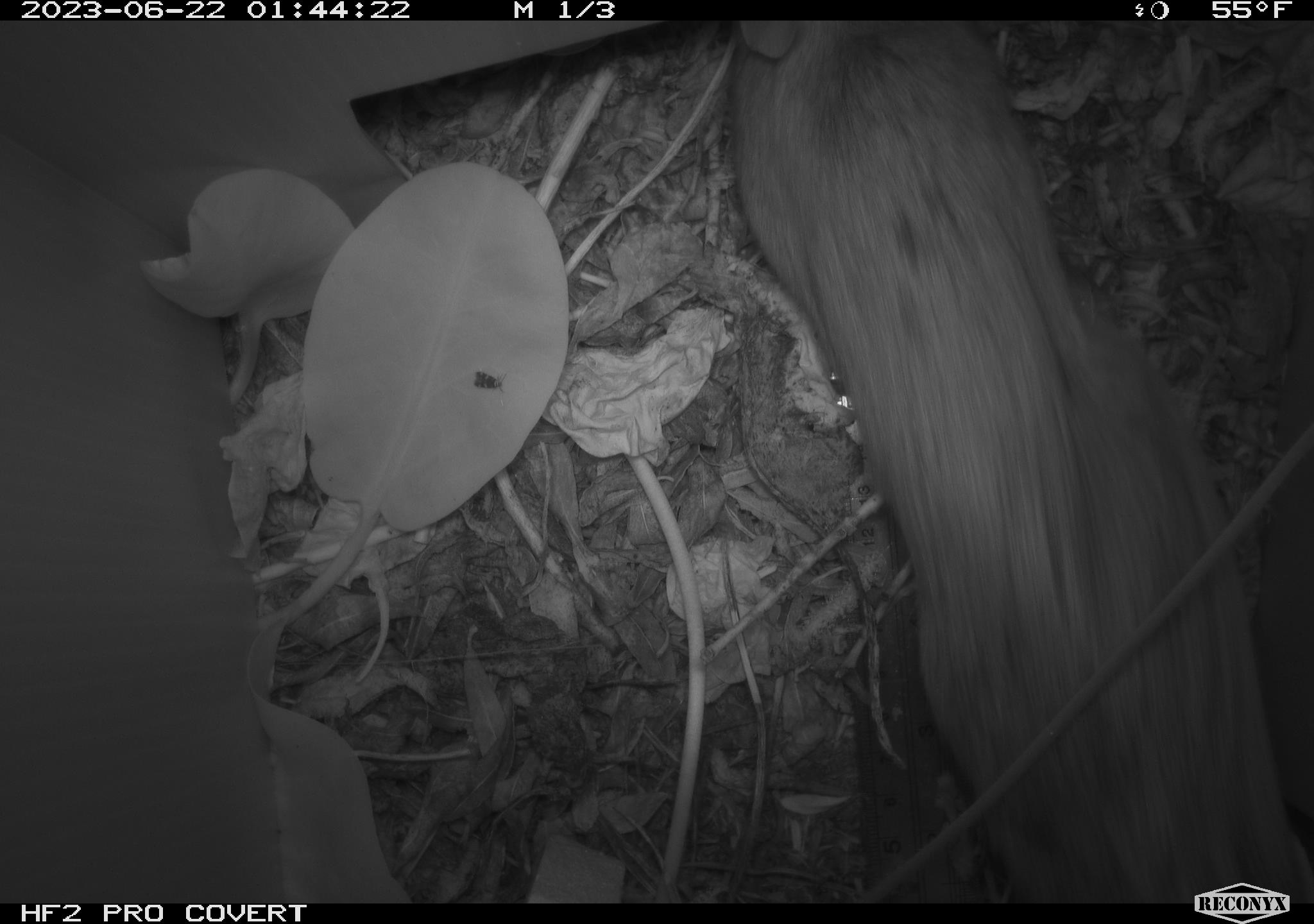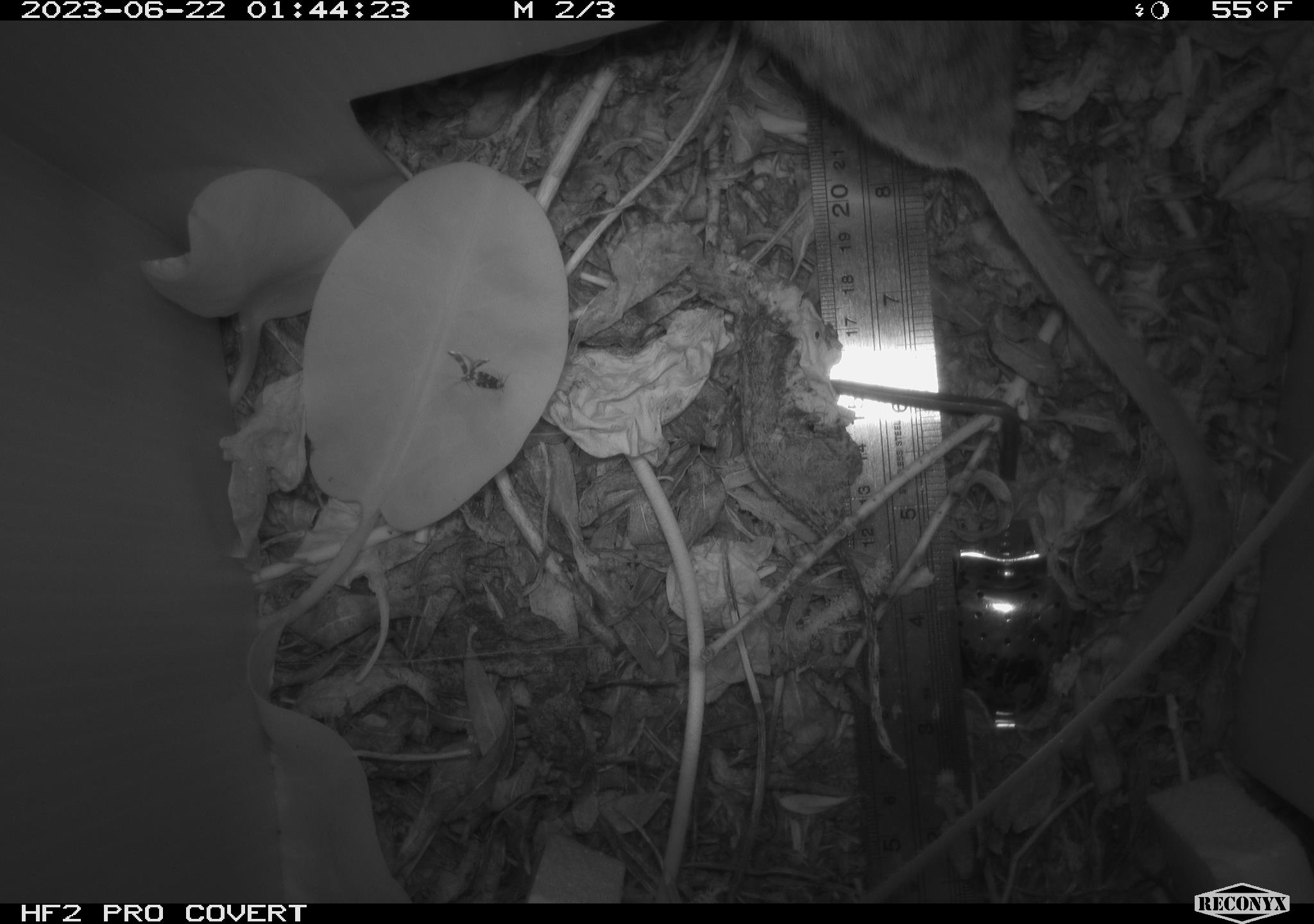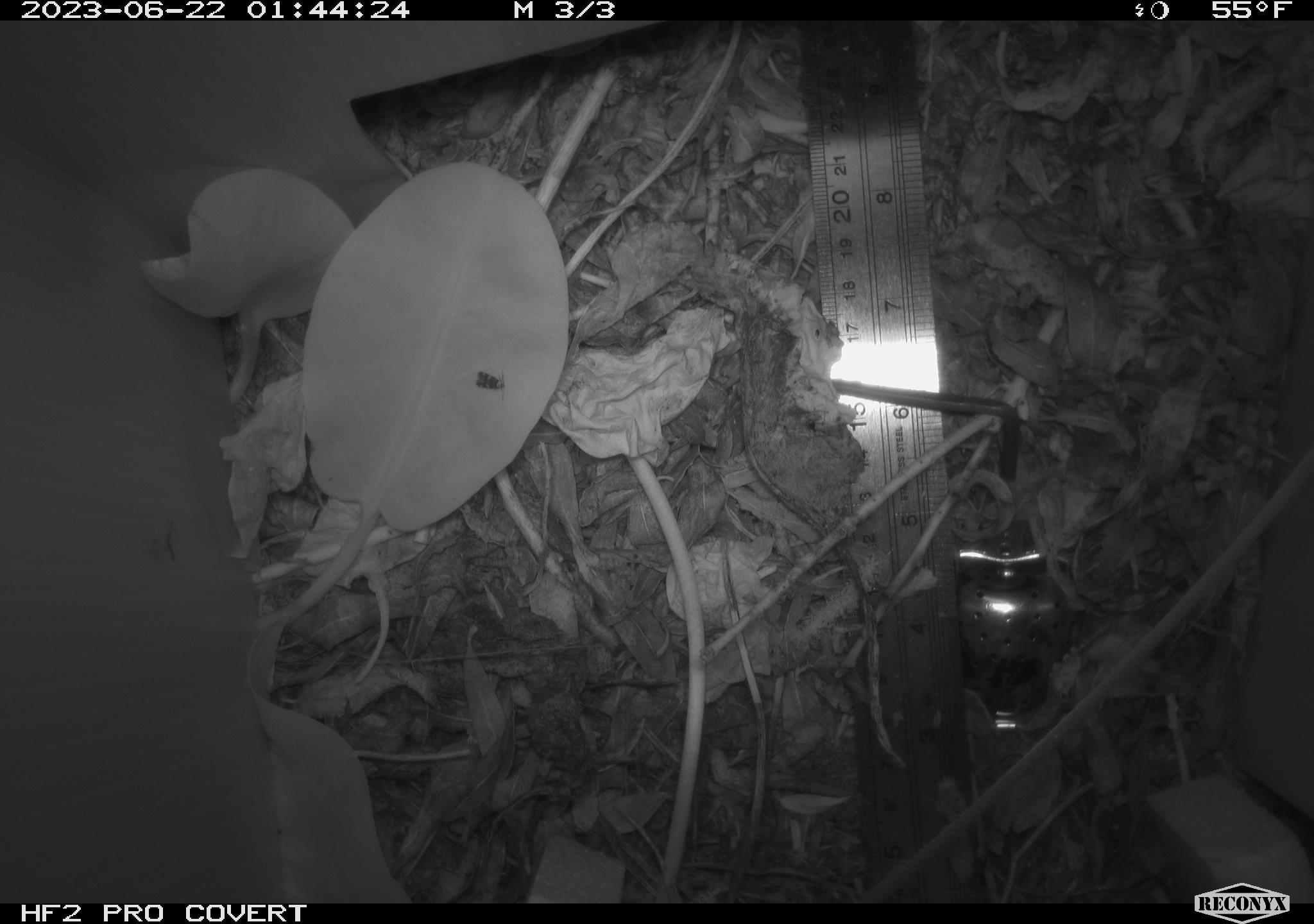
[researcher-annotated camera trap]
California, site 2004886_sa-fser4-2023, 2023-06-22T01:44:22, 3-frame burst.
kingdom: Animalia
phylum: Chordata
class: Mammalia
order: Rodentia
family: Cricetidae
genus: Neotoma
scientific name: Neotoma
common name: pack rat or woodrat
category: neotoma species